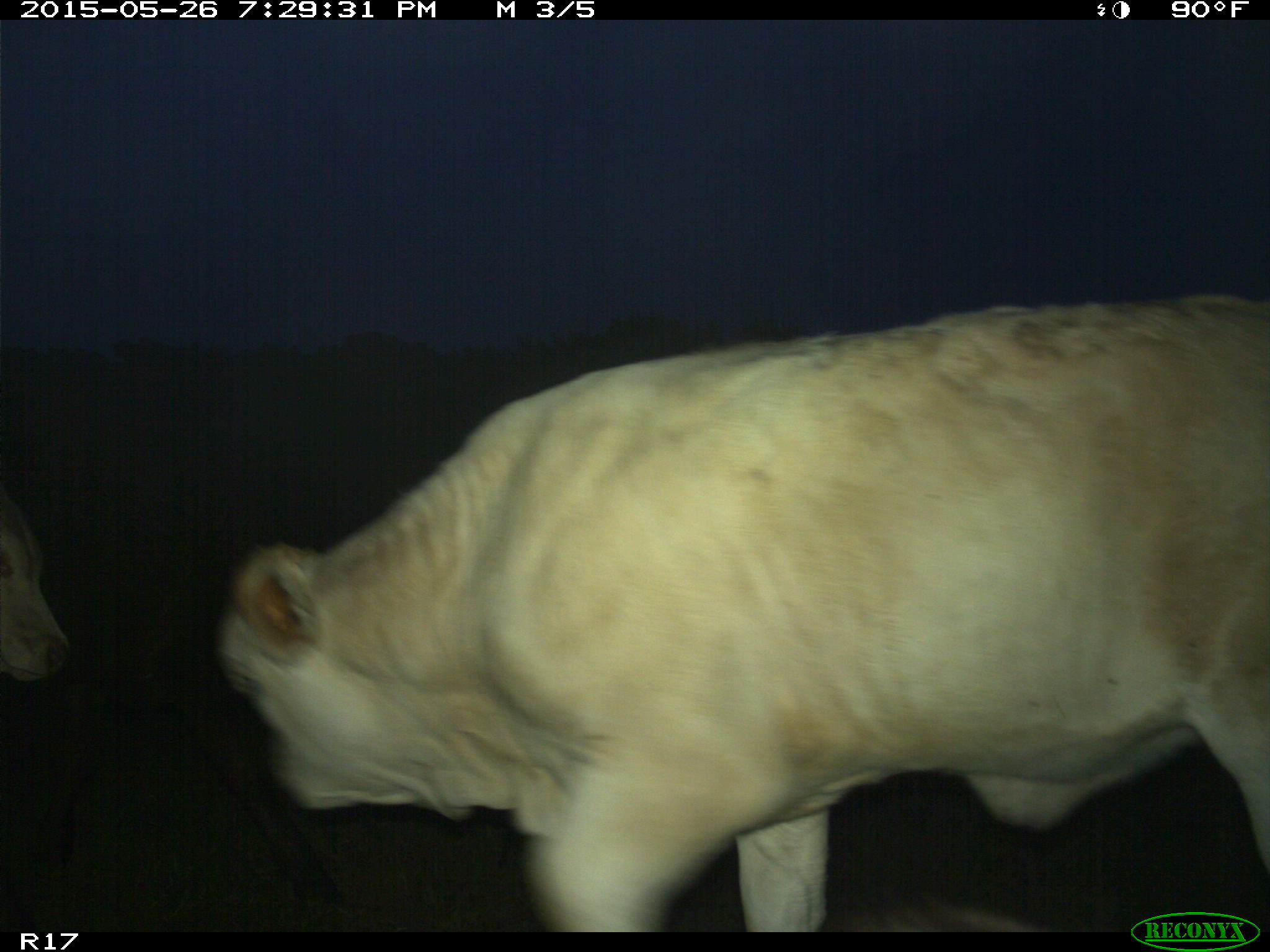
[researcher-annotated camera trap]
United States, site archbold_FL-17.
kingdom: Animalia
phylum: Chordata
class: Mammalia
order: Artiodactyla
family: Bovidae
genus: Bos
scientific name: Bos taurus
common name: domestic cow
Bos taurus (domestic cow).